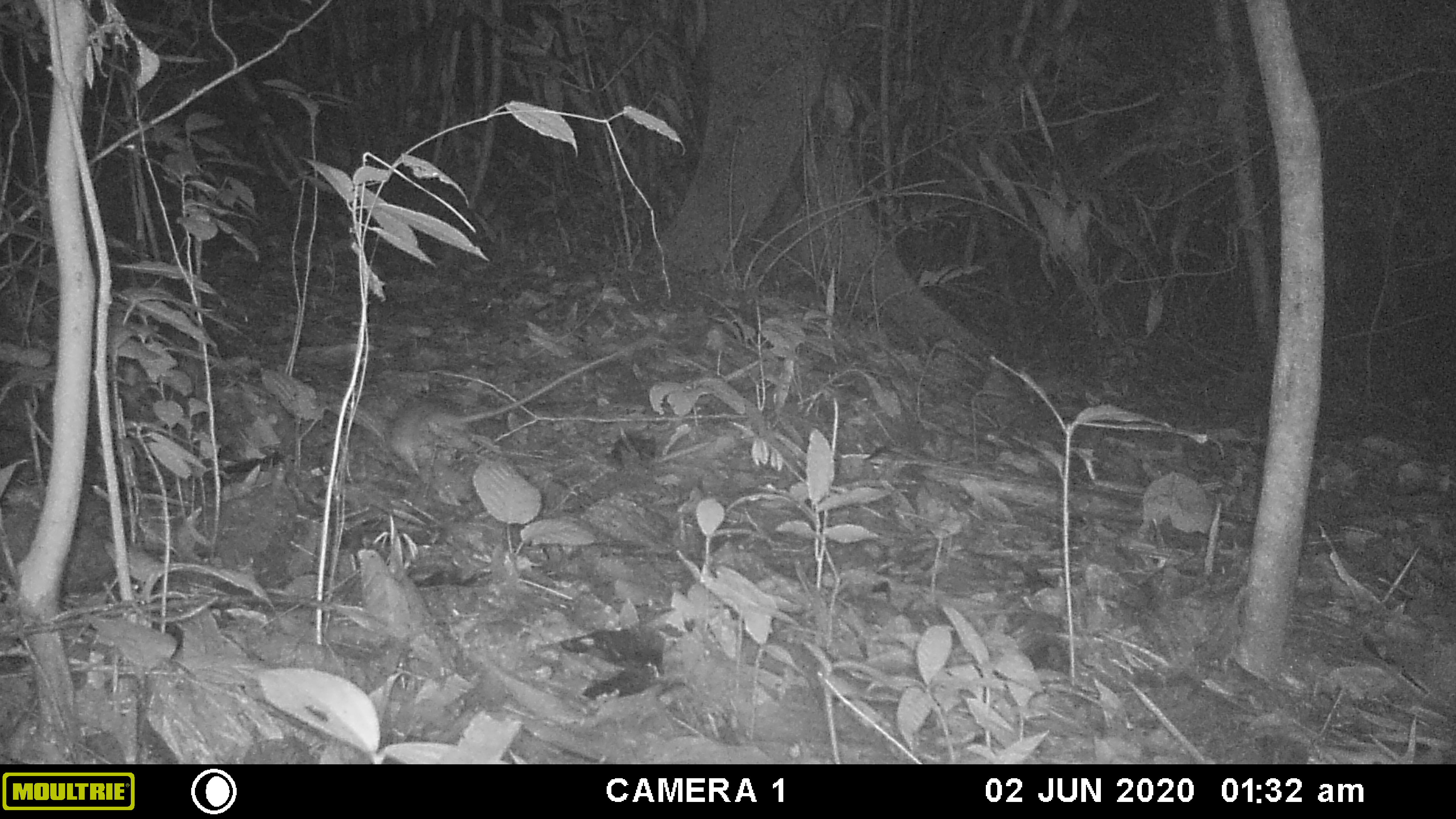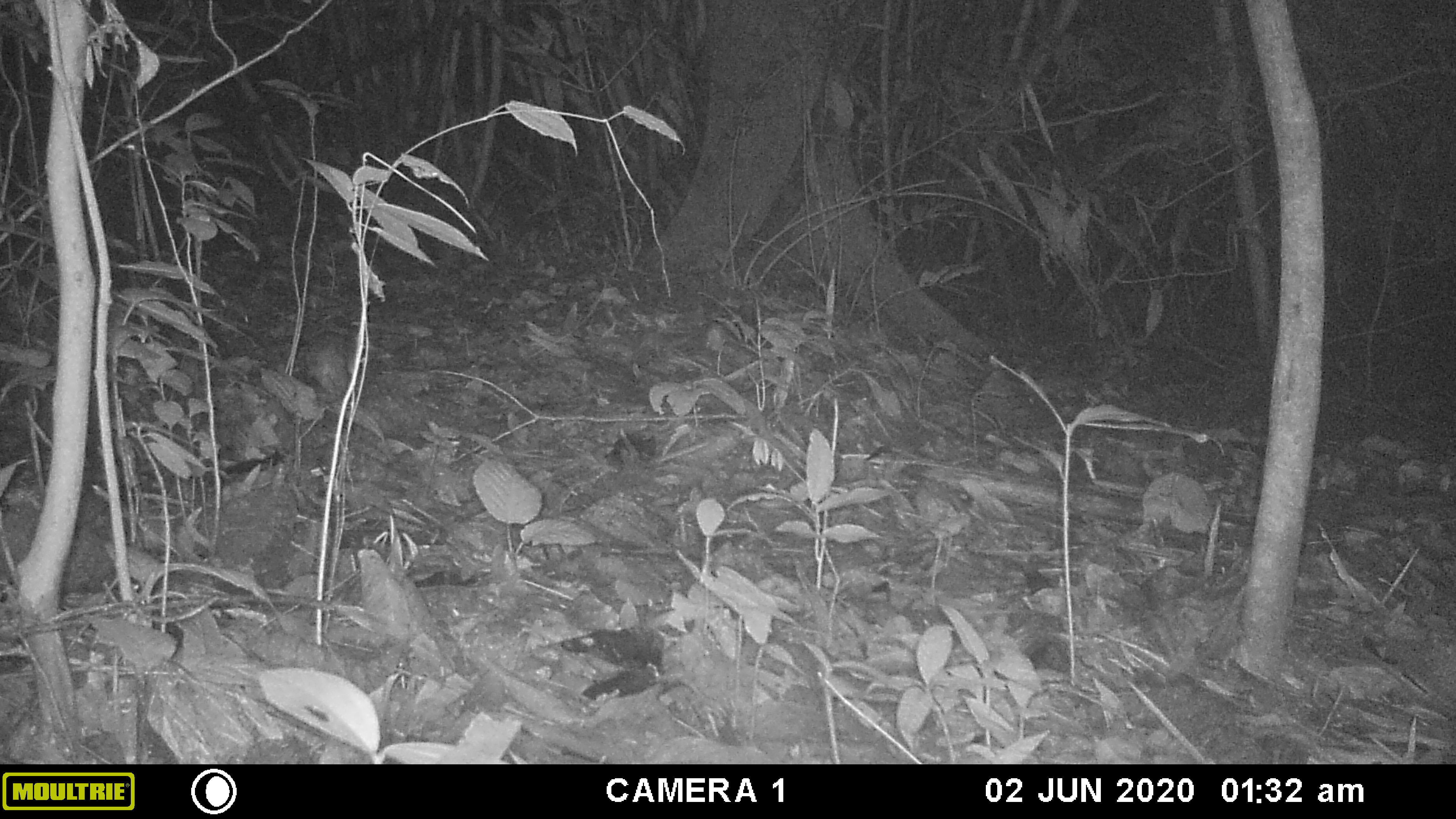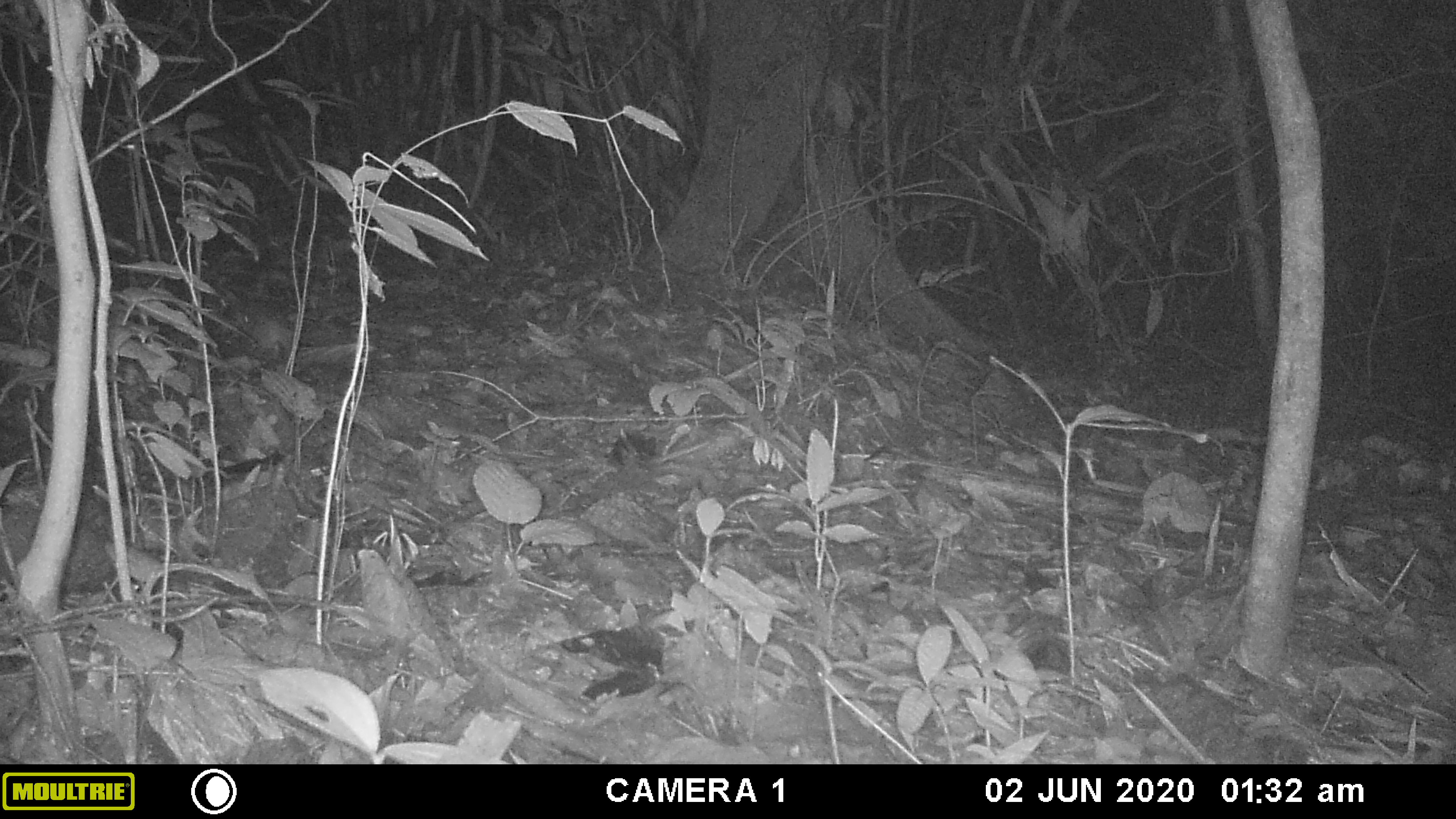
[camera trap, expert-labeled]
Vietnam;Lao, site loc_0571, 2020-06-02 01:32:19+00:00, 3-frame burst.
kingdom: Animalia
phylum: Chordata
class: Mammalia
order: Rodentia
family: Muridae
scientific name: Muridae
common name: old-world mice and rats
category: unidentified murid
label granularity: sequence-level